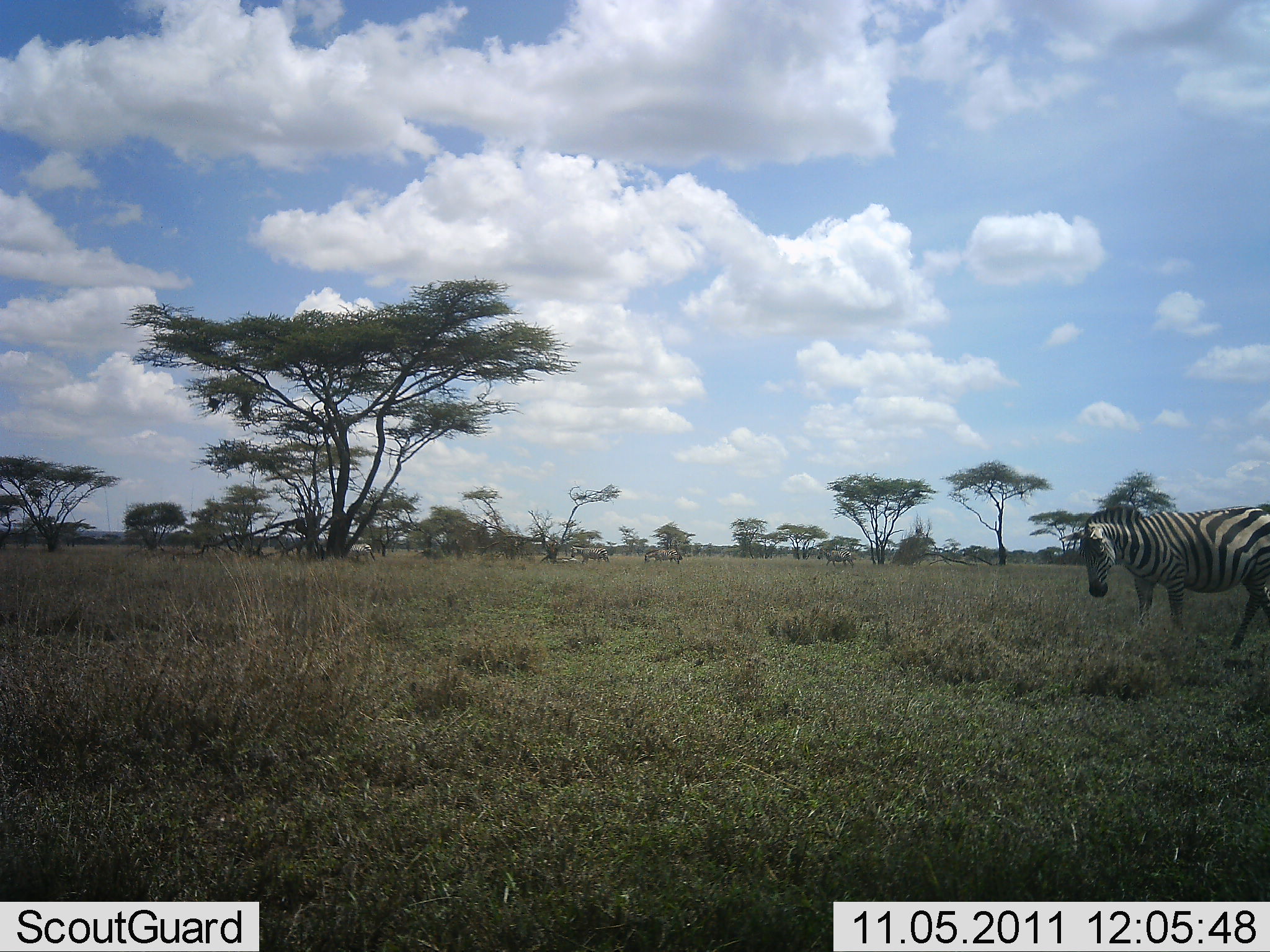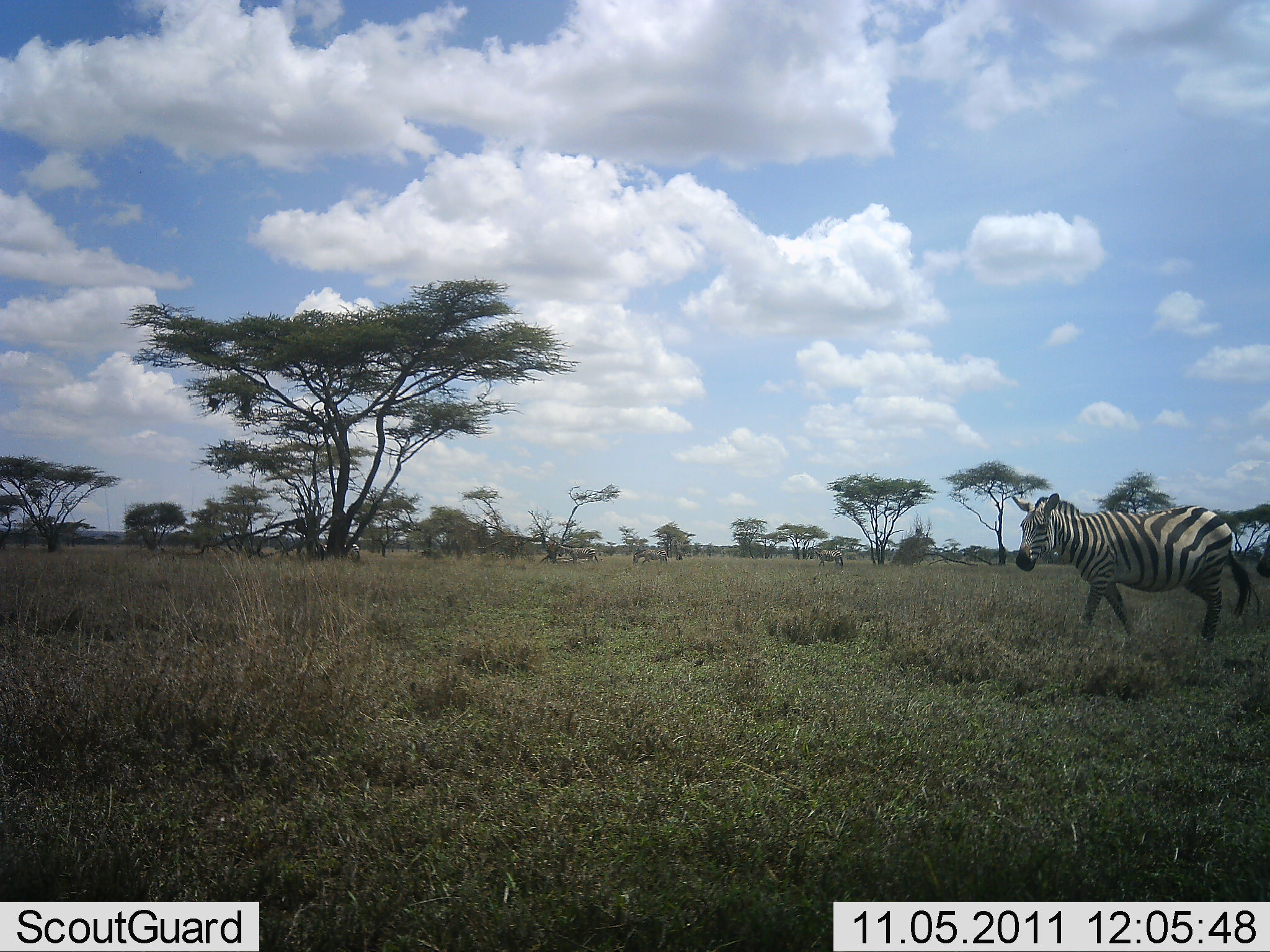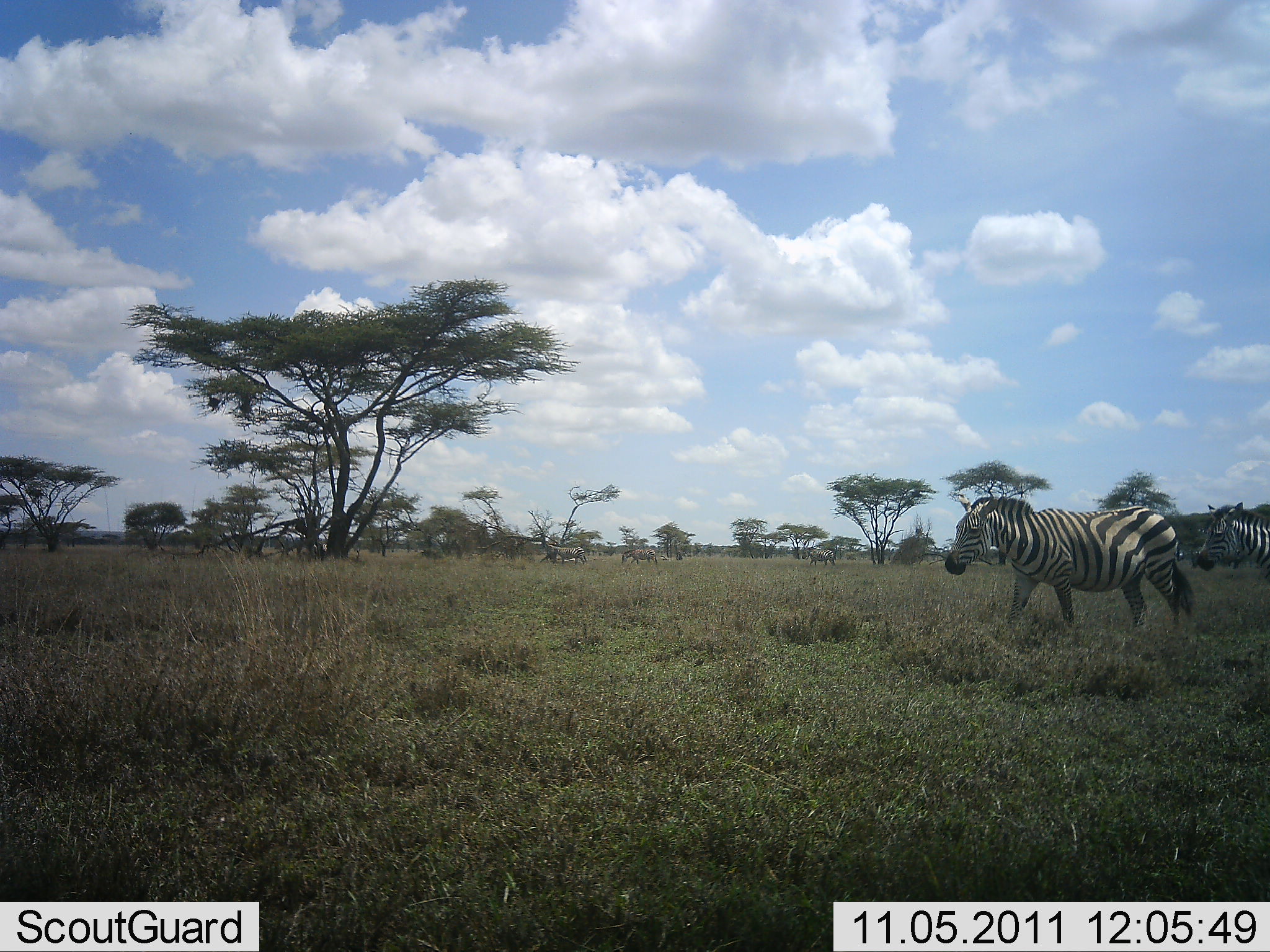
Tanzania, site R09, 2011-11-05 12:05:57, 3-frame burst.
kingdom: Animalia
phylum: Chordata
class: Mammalia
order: Perissodactyla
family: Equidae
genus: Equus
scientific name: Equus quagga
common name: plains zebra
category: zebra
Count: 6.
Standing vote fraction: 20%.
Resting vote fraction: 0%.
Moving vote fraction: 100%.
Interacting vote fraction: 0%.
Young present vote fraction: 0%.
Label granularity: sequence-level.